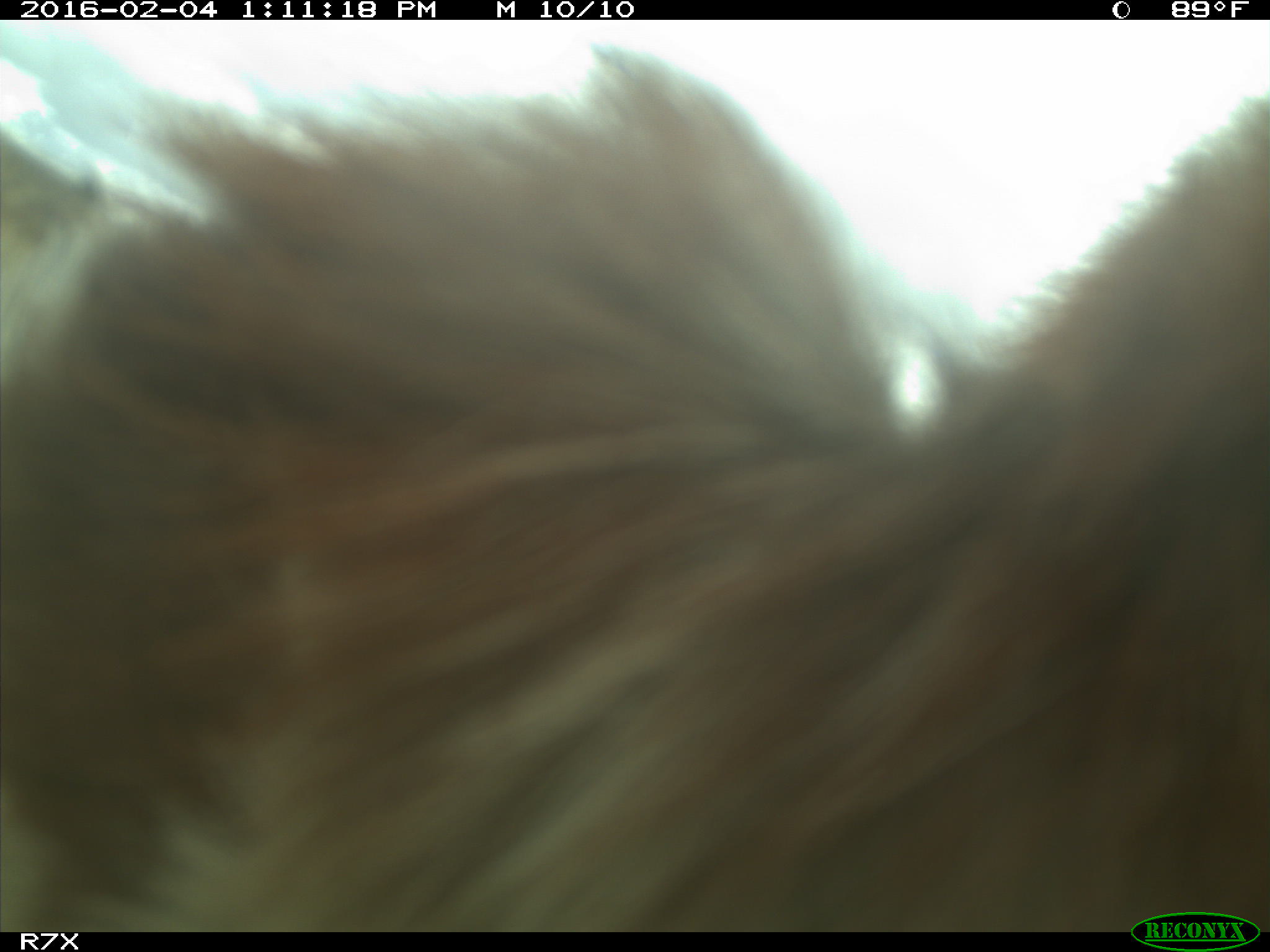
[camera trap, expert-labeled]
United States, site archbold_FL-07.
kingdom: Animalia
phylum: Chordata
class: Mammalia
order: Artiodactyla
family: Bovidae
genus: Bos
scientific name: Bos taurus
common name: domestic cow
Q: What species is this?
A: Bos taurus (domestic cow).